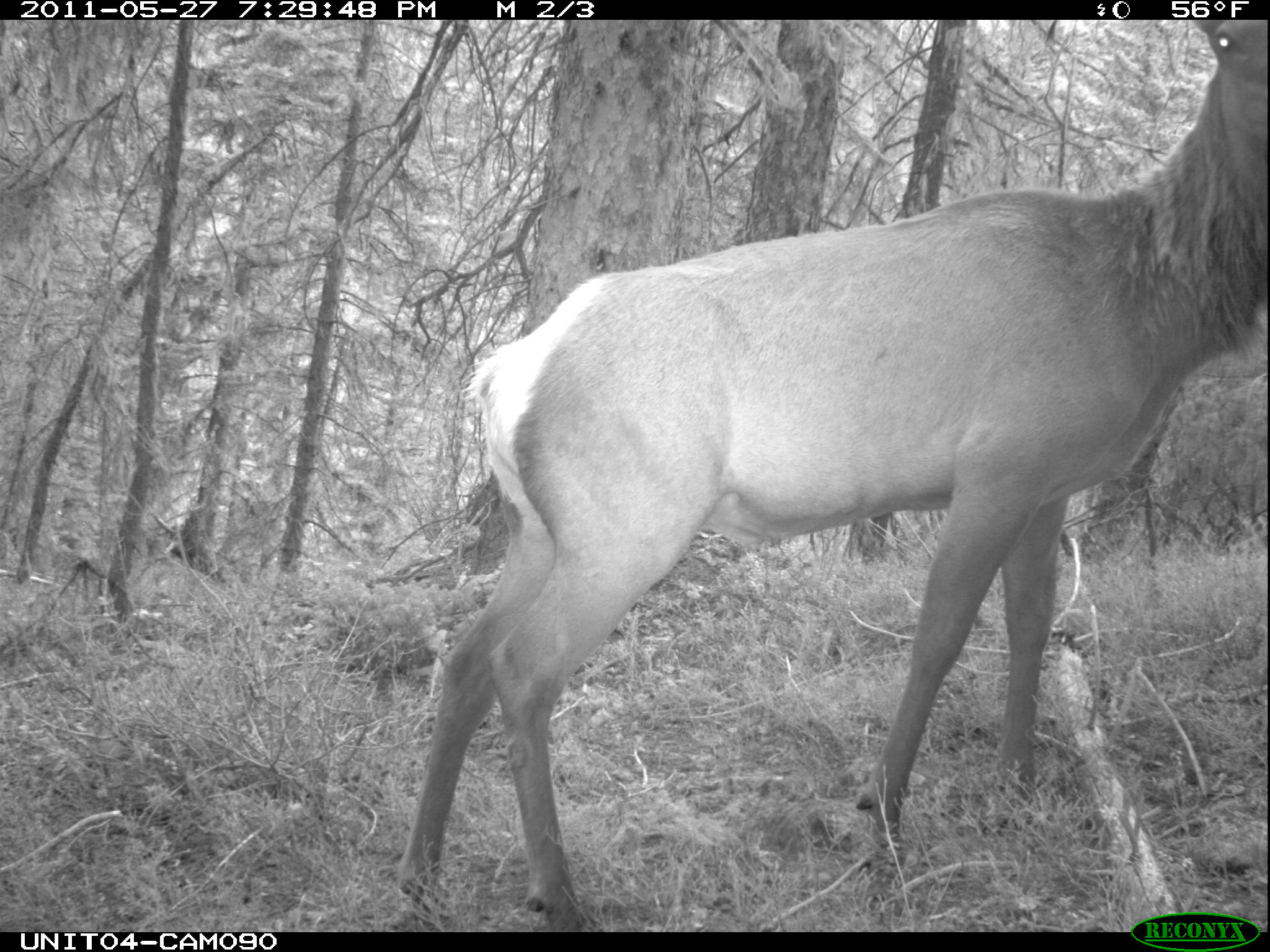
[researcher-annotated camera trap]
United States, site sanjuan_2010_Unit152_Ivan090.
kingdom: Animalia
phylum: Chordata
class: Mammalia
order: Artiodactyla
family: Cervidae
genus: Cervus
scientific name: Cervus elaphus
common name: red deer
Cervus elaphus (red deer).